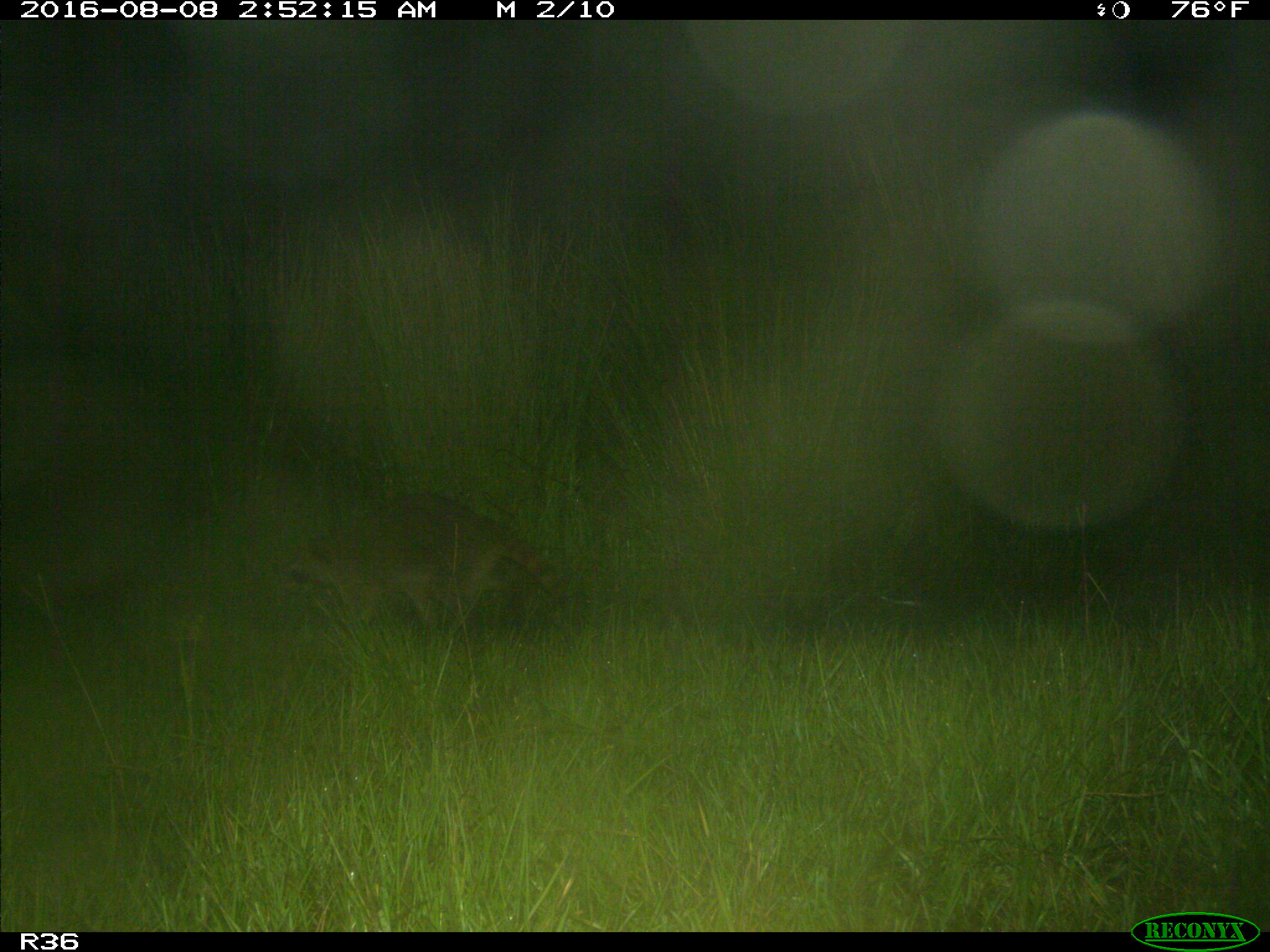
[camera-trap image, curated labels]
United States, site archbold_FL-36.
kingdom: Animalia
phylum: Chordata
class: Mammalia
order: Carnivora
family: Procyonidae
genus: Procyon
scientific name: Procyon lotor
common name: common raccoon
Procyon lotor (common raccoon).